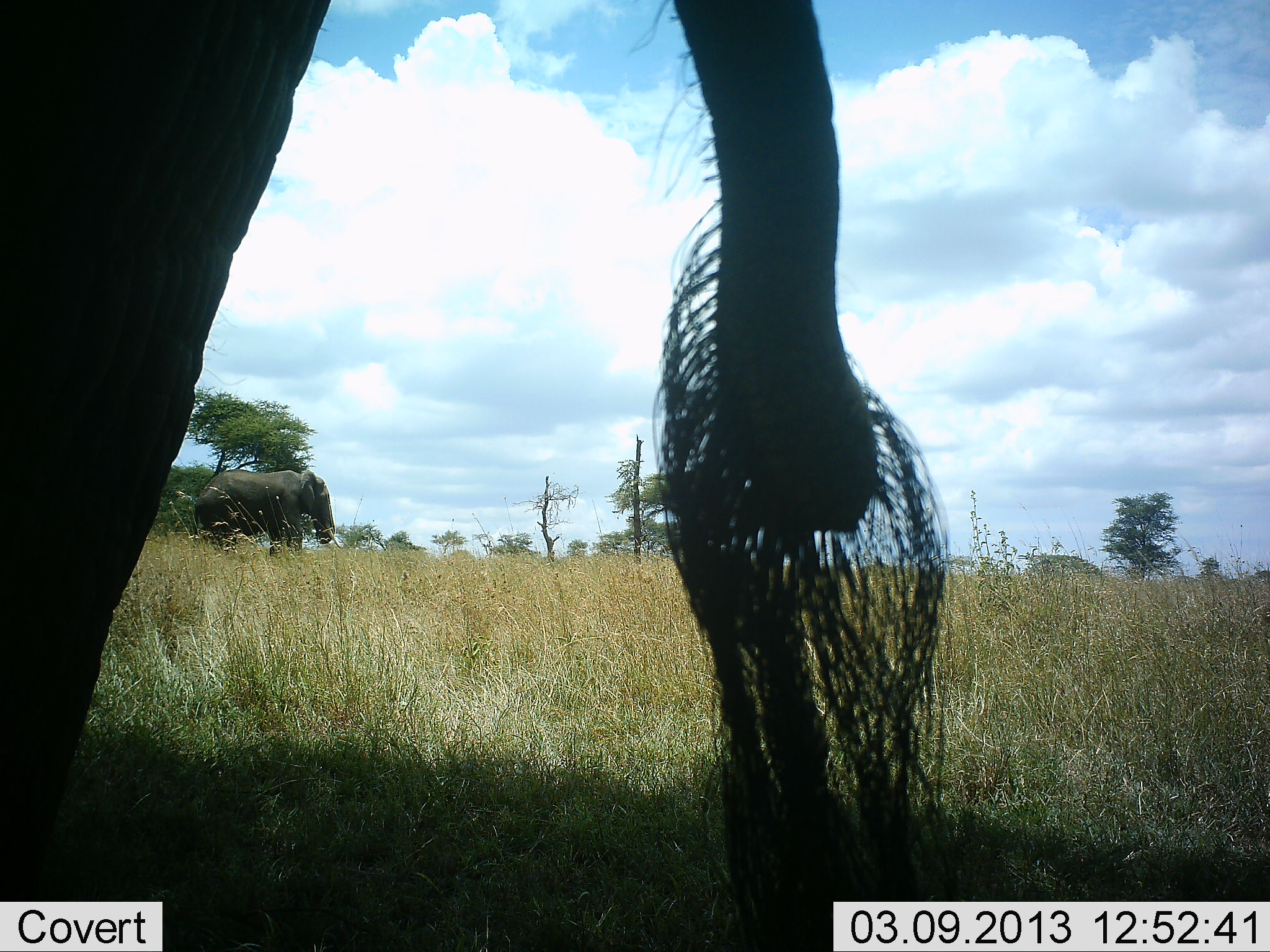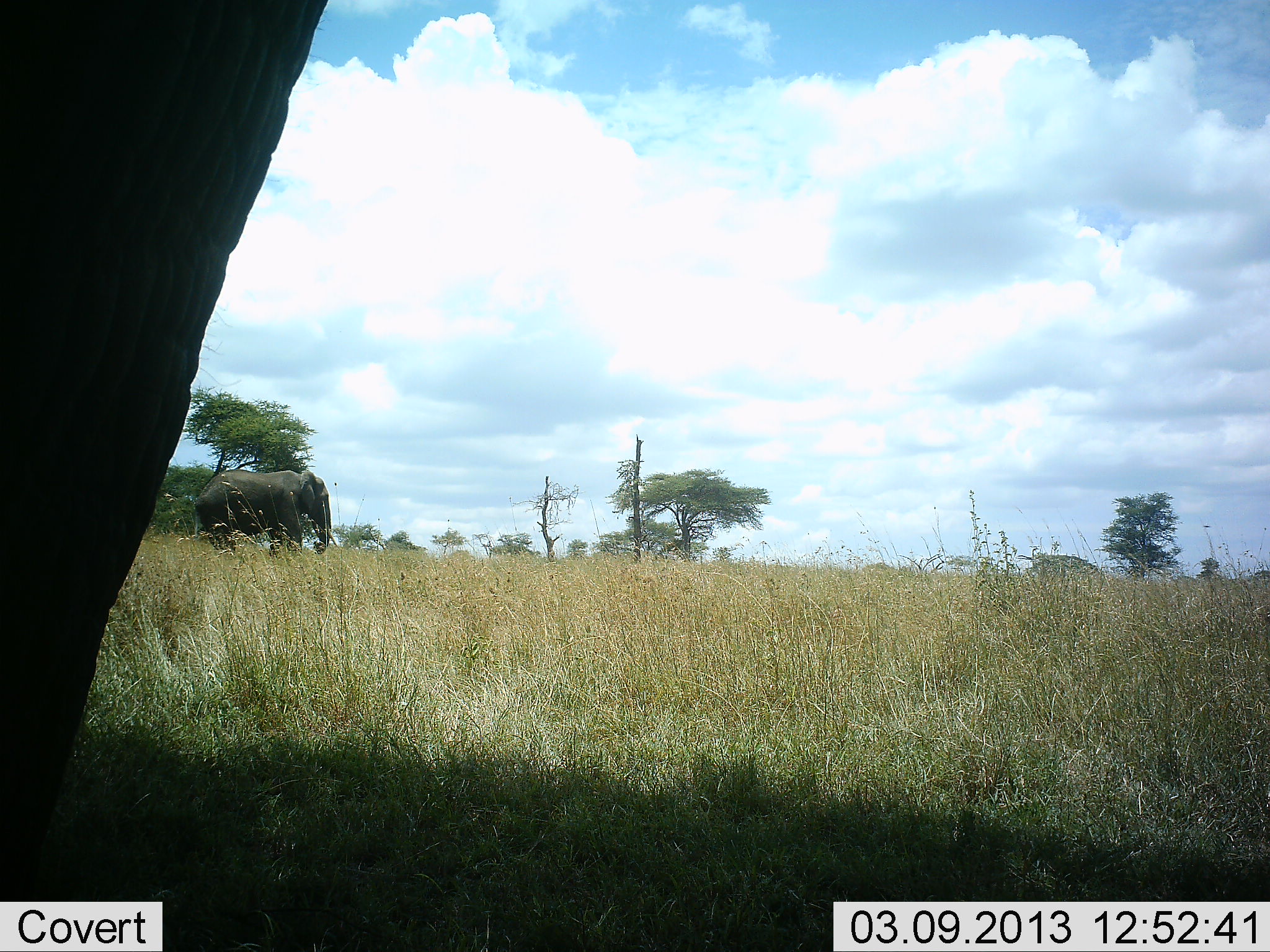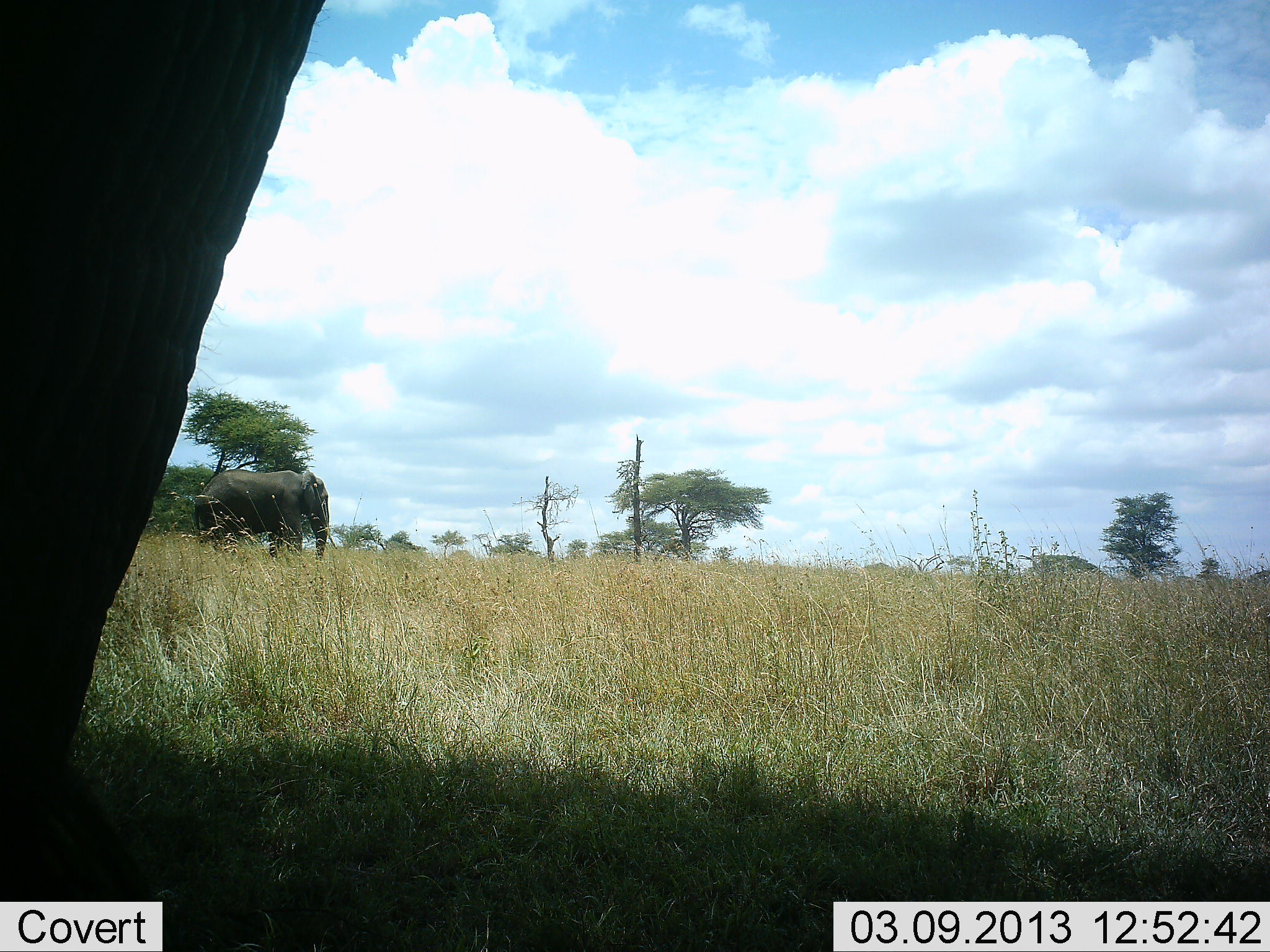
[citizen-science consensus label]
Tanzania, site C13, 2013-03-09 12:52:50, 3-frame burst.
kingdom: Animalia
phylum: Chordata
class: Mammalia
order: Proboscidea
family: Elephantidae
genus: Loxodonta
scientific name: Loxodonta africana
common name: african bush elephant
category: elephant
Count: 2.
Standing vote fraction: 60%.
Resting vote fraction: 0%.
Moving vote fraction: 20%.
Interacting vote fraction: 0%.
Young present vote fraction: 0%.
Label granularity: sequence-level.